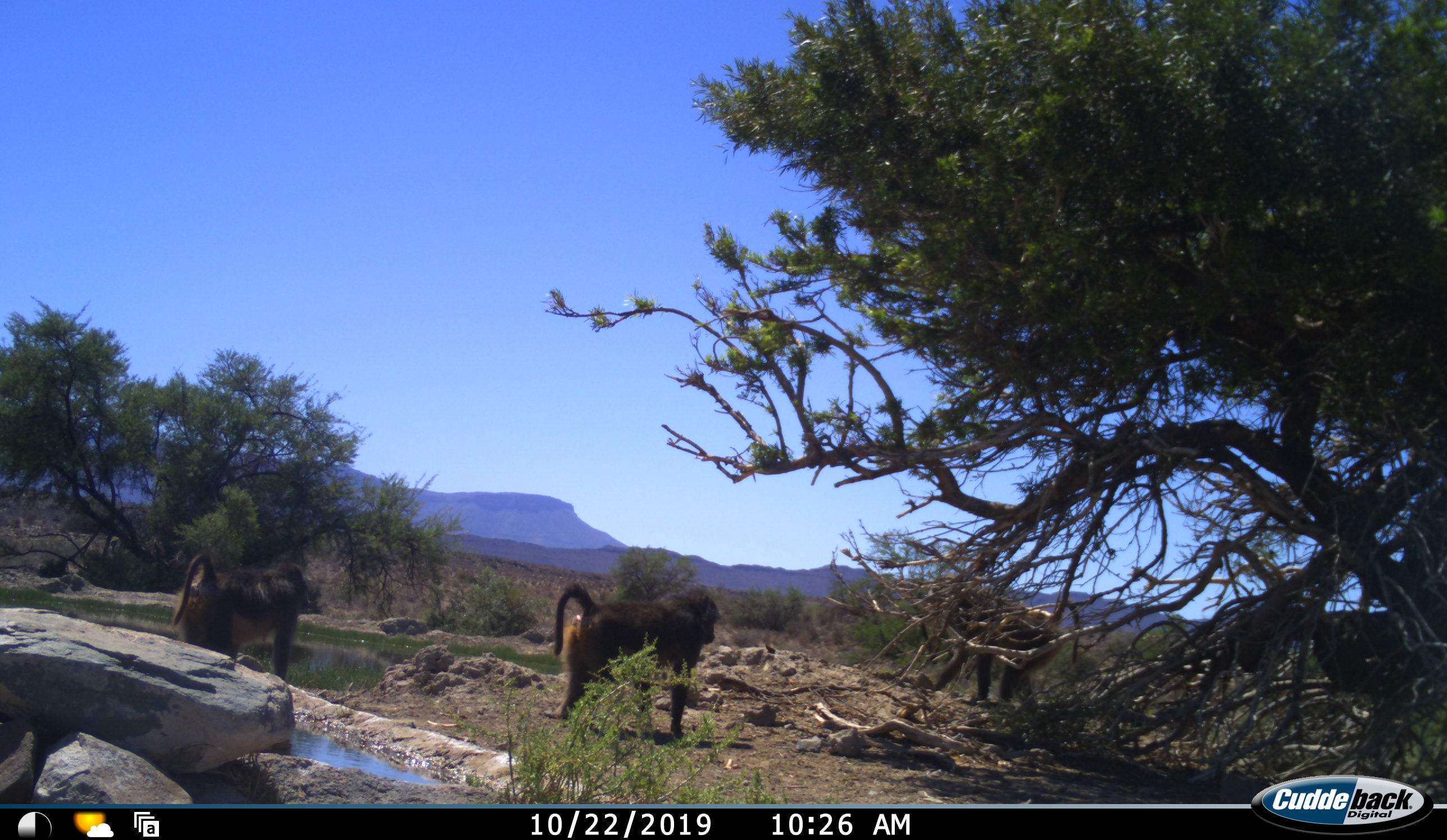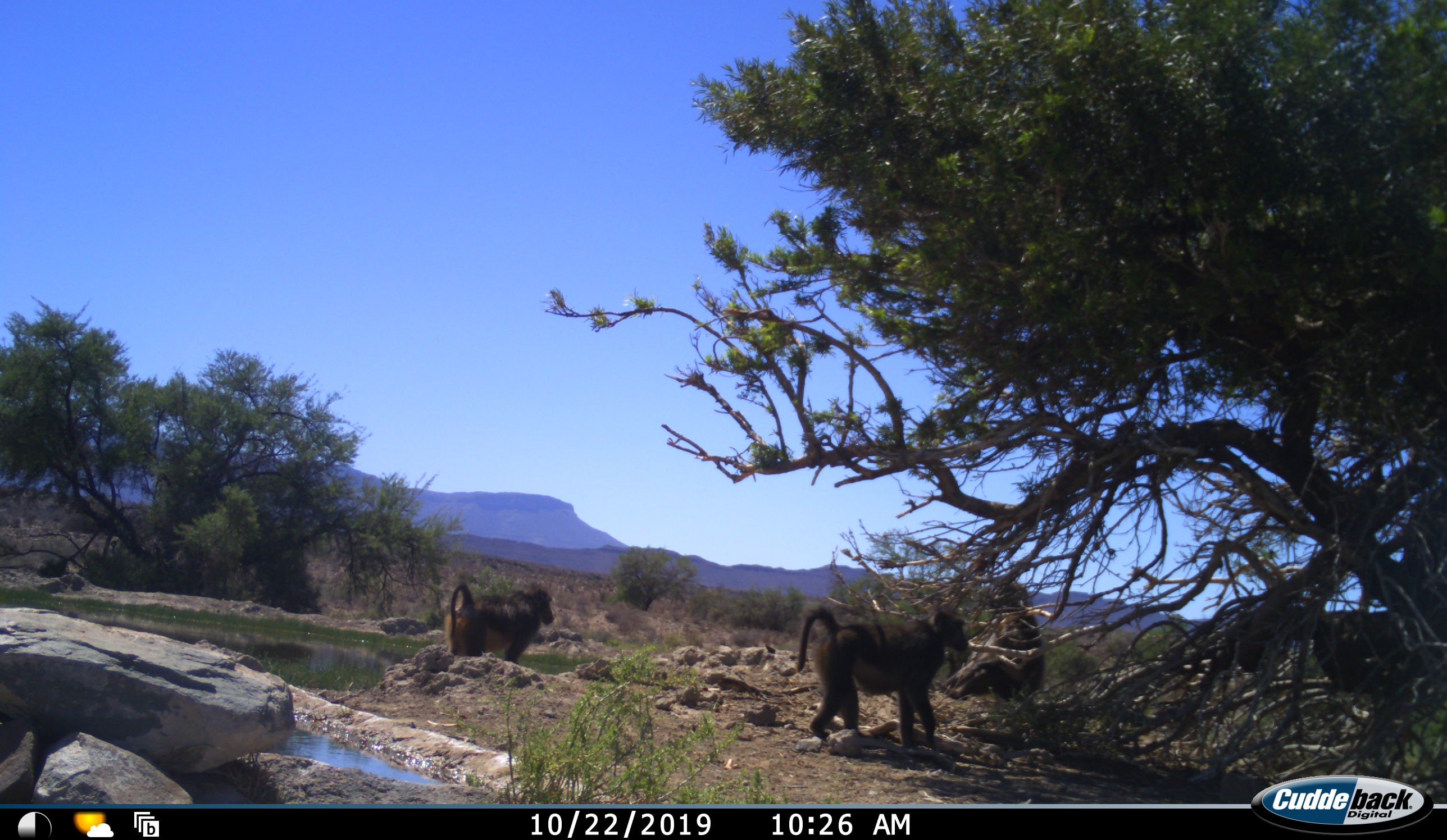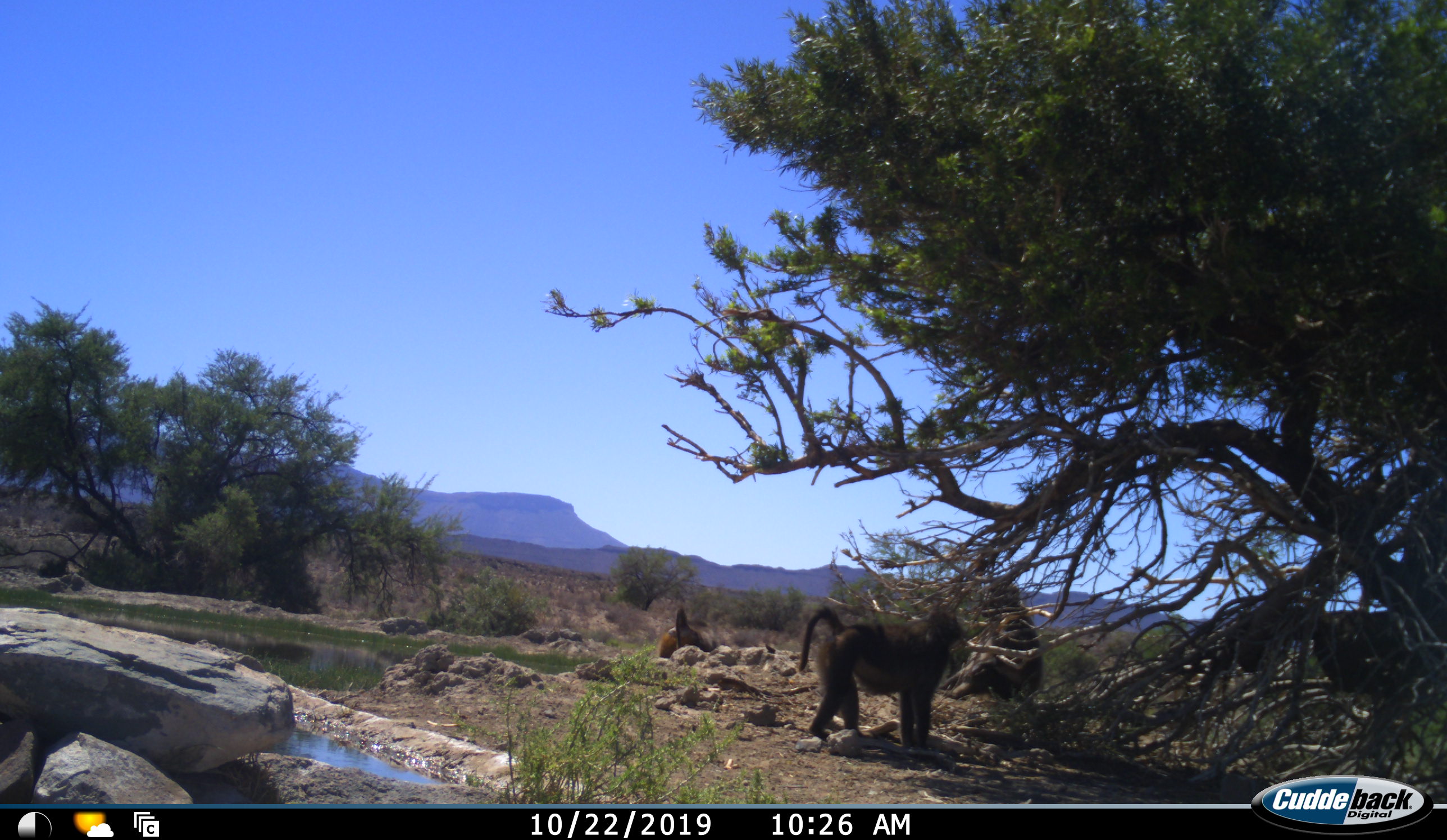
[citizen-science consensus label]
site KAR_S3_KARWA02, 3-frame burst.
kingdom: Animalia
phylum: Chordata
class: Mammalia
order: Primates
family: Cercopithecidae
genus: Papio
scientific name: Papio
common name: baboon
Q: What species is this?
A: Baboon (Papio).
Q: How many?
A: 3.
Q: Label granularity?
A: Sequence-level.